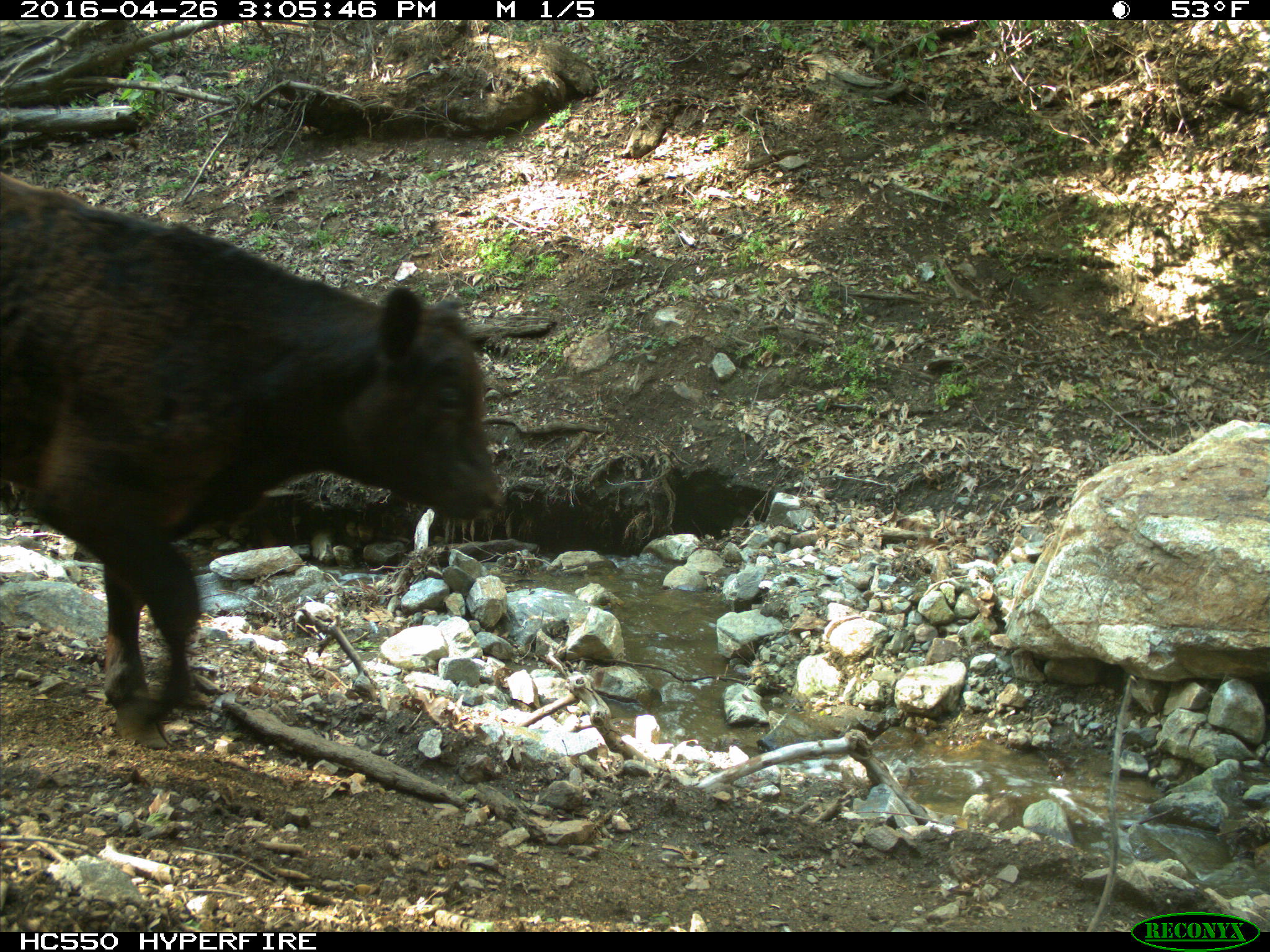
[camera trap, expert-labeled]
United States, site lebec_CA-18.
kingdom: Animalia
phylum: Chordata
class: Mammalia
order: Artiodactyla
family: Bovidae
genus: Bos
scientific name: Bos taurus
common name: domestic cow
Bos taurus (domestic cow).